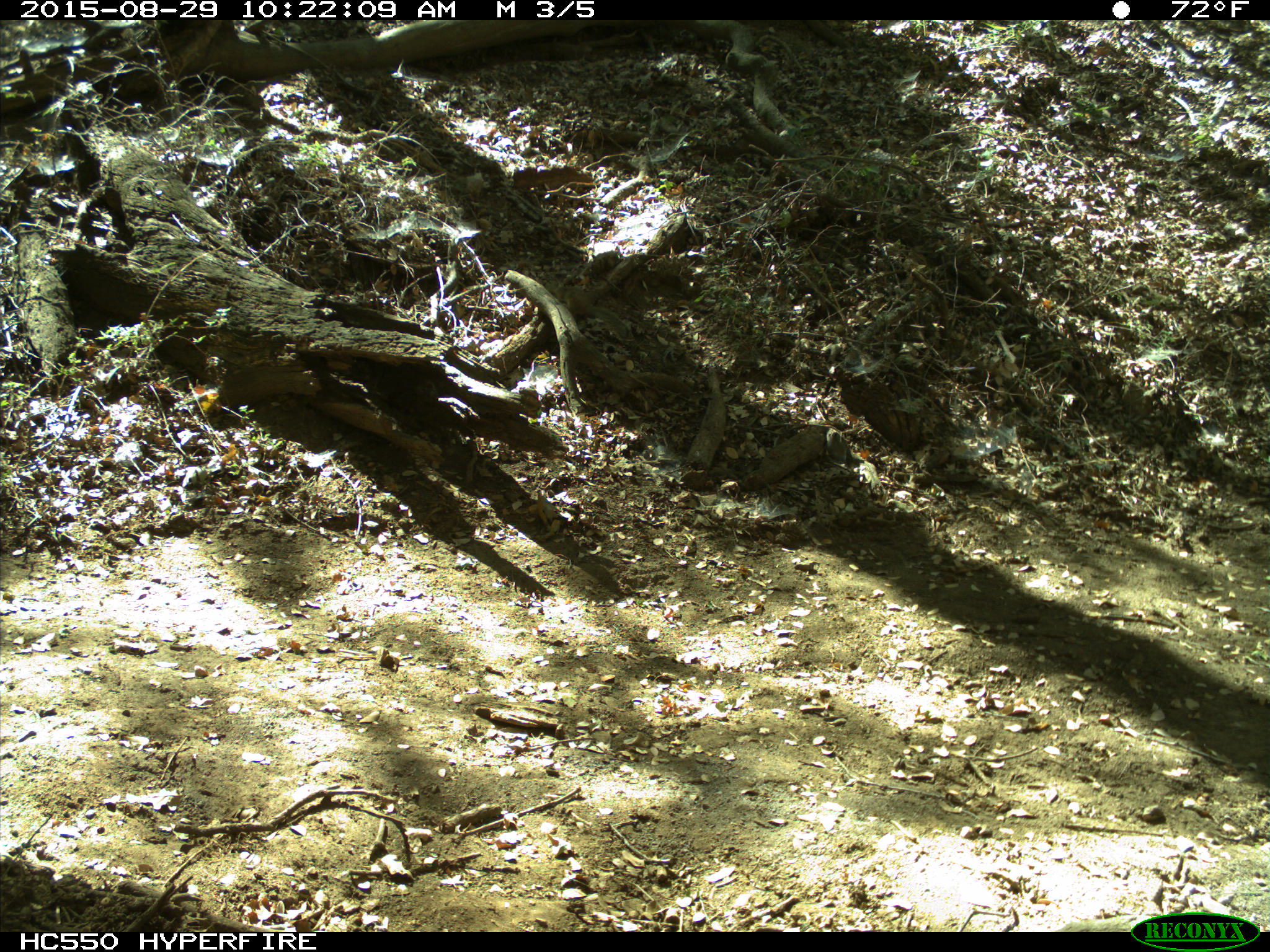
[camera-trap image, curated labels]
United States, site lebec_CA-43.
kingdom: Animalia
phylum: Chordata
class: Mammalia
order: Rodentia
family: Sciuridae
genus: Otospermophilus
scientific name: Otospermophilus beecheyi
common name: california ground squirrel